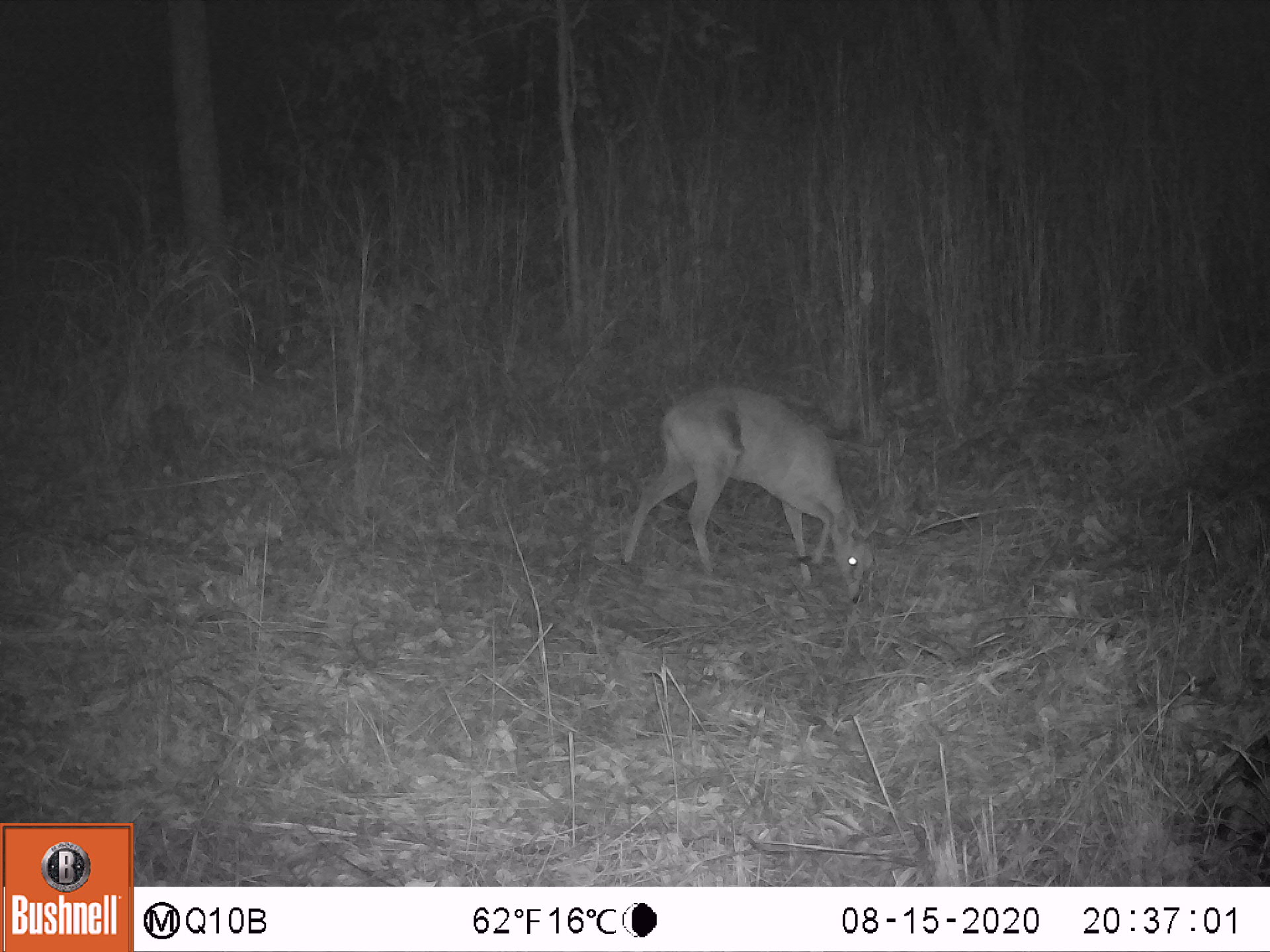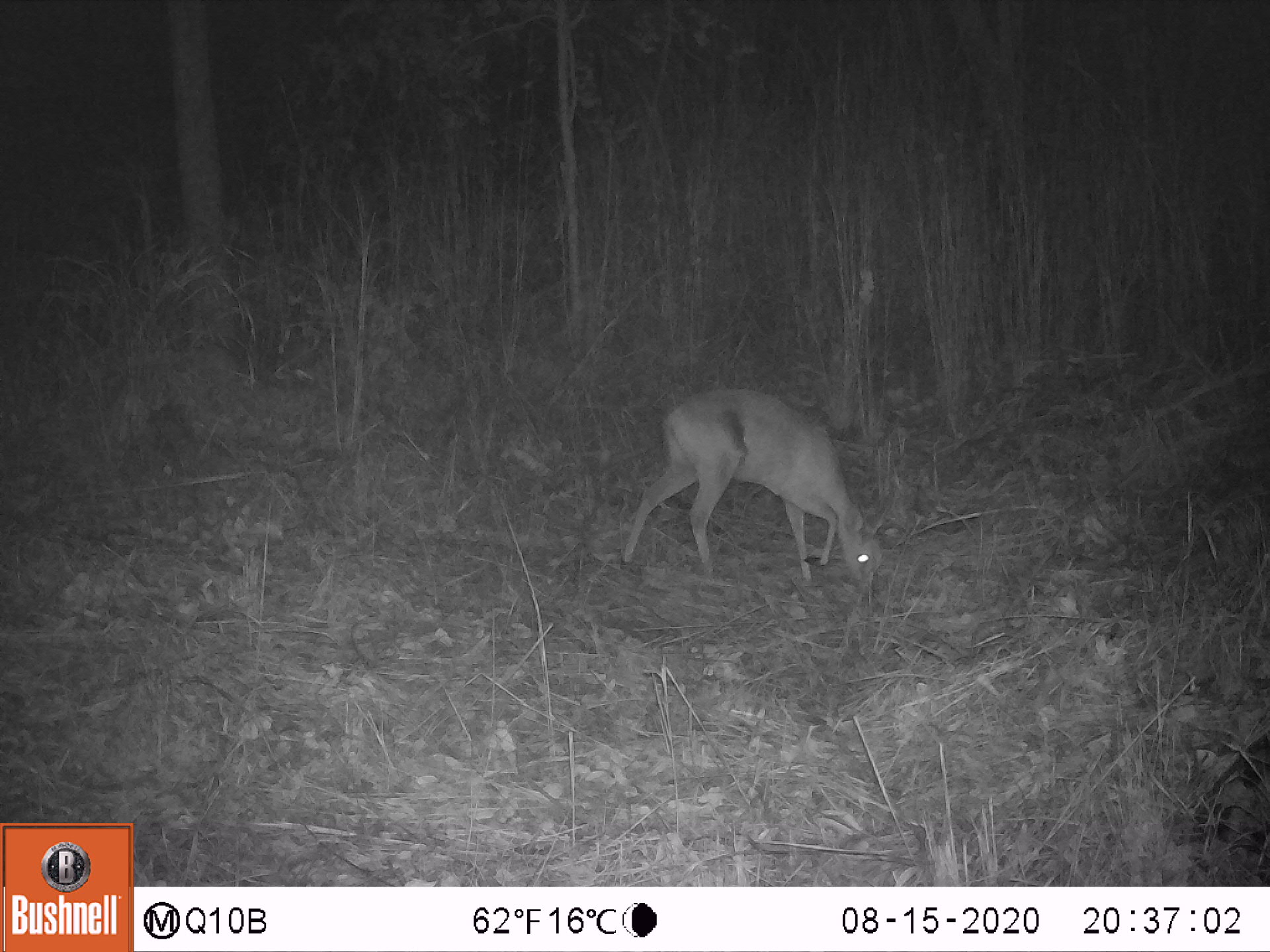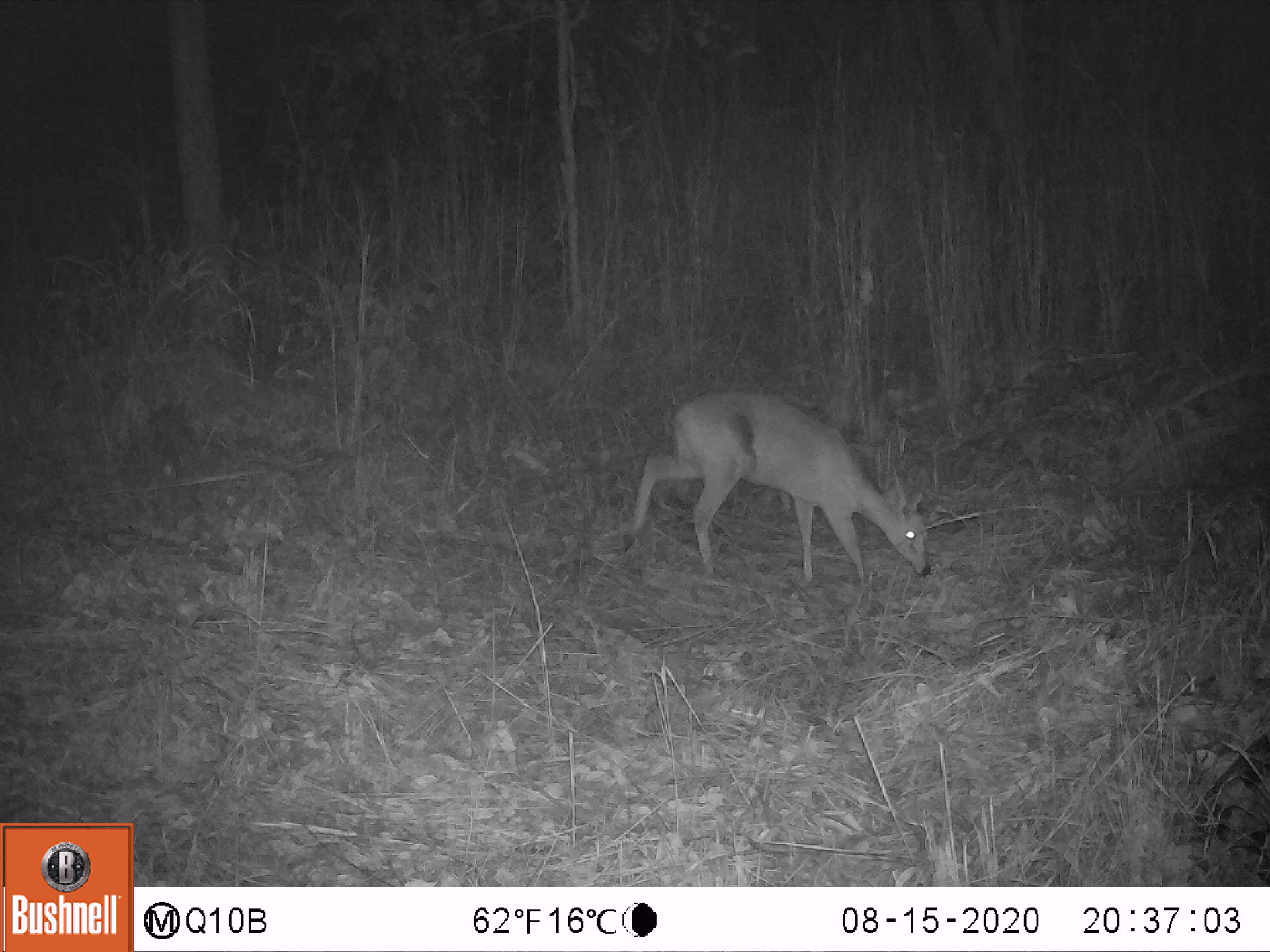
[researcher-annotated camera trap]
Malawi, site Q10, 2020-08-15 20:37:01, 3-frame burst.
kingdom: Animalia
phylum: Chordata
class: Mammalia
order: Artiodactyla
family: Bovidae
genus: Sylvicapra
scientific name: Sylvicapra grimmia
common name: common duiker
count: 1